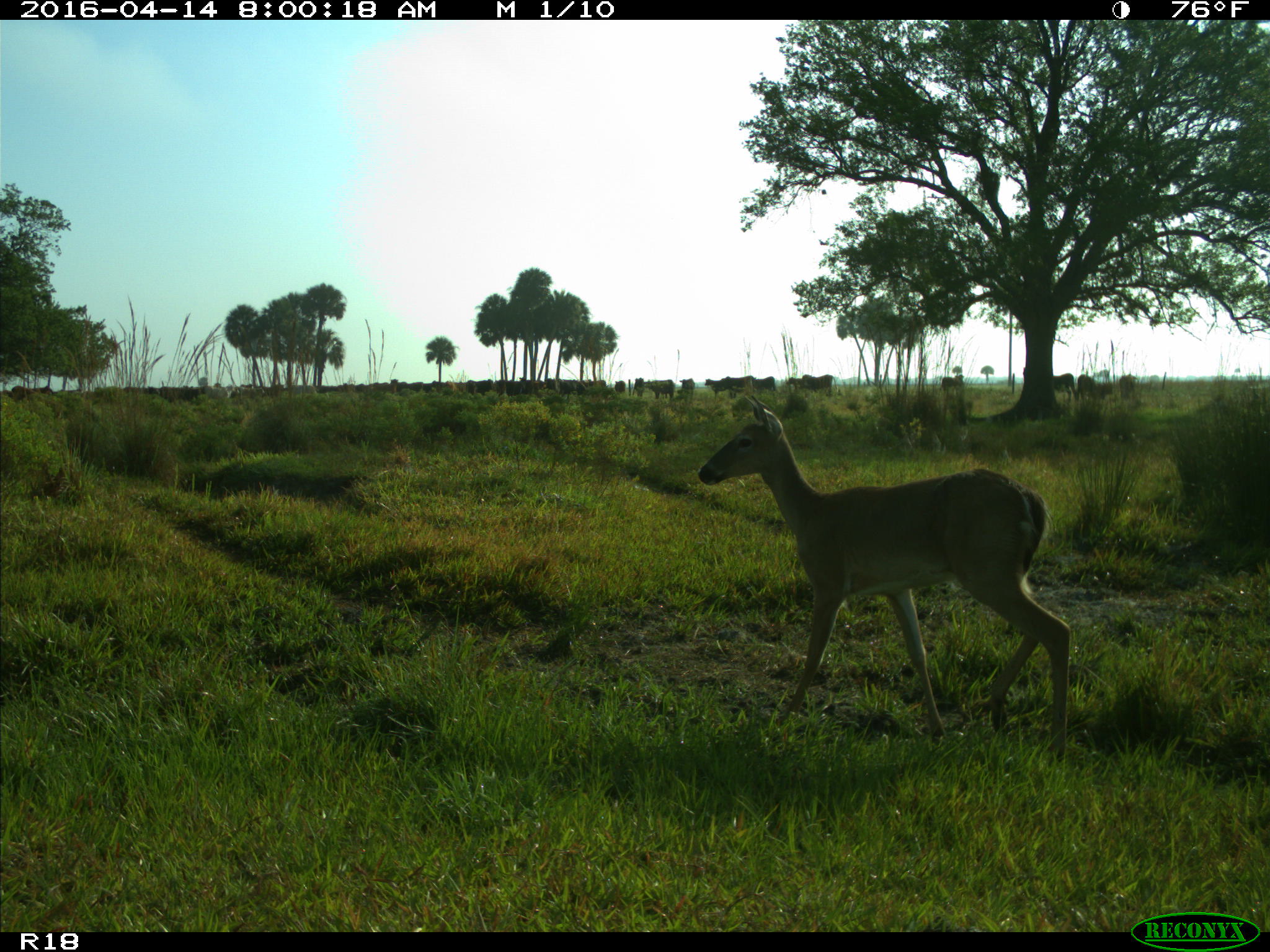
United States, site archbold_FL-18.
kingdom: Animalia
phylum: Chordata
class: Mammalia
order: Artiodactyla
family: Bovidae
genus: Bos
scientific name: Bos taurus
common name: domestic cow